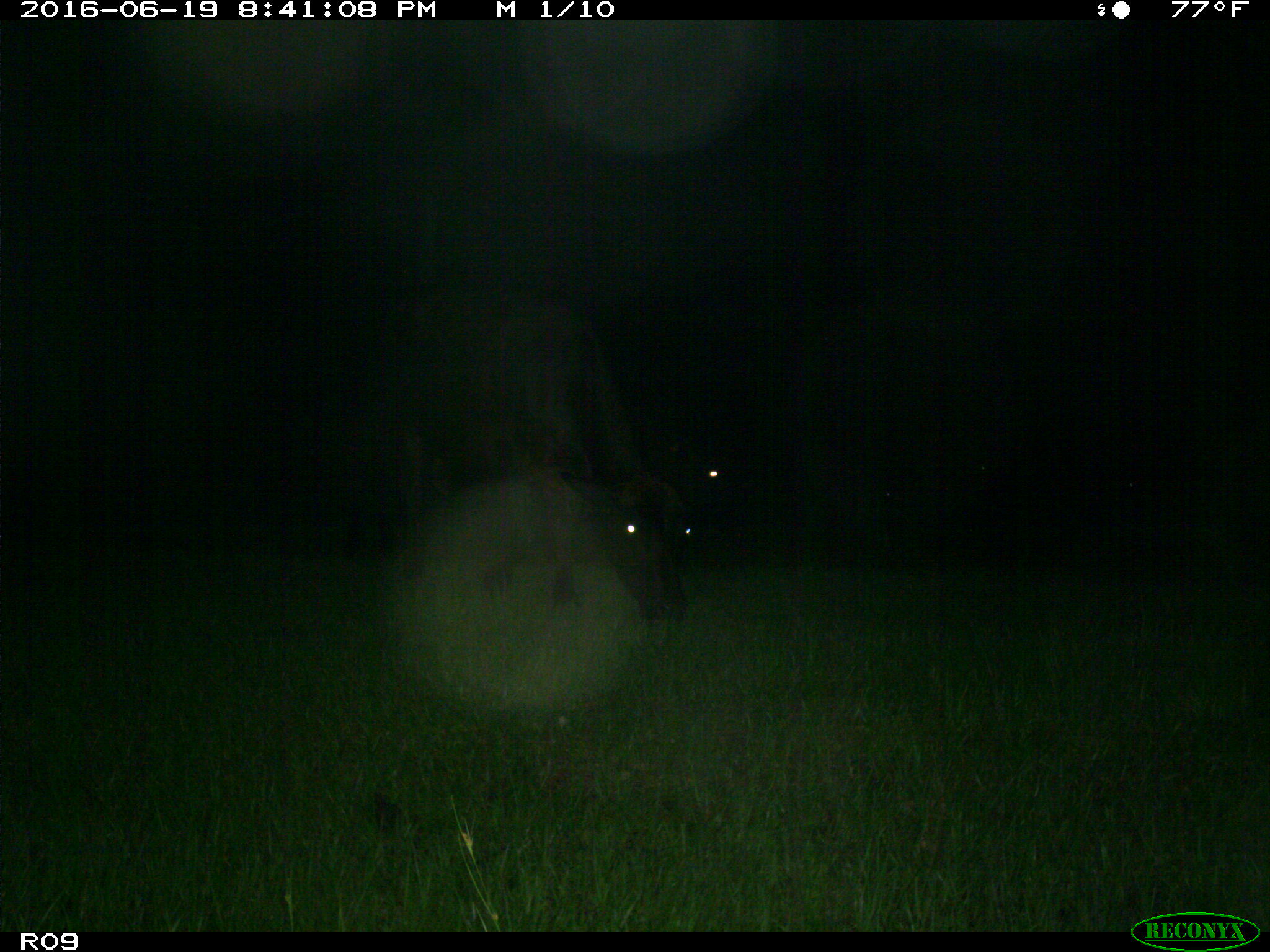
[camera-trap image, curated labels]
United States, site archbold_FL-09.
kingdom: Animalia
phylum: Chordata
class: Mammalia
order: Artiodactyla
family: Bovidae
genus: Bos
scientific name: Bos taurus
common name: domestic cow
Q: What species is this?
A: Bos taurus (domestic cow).